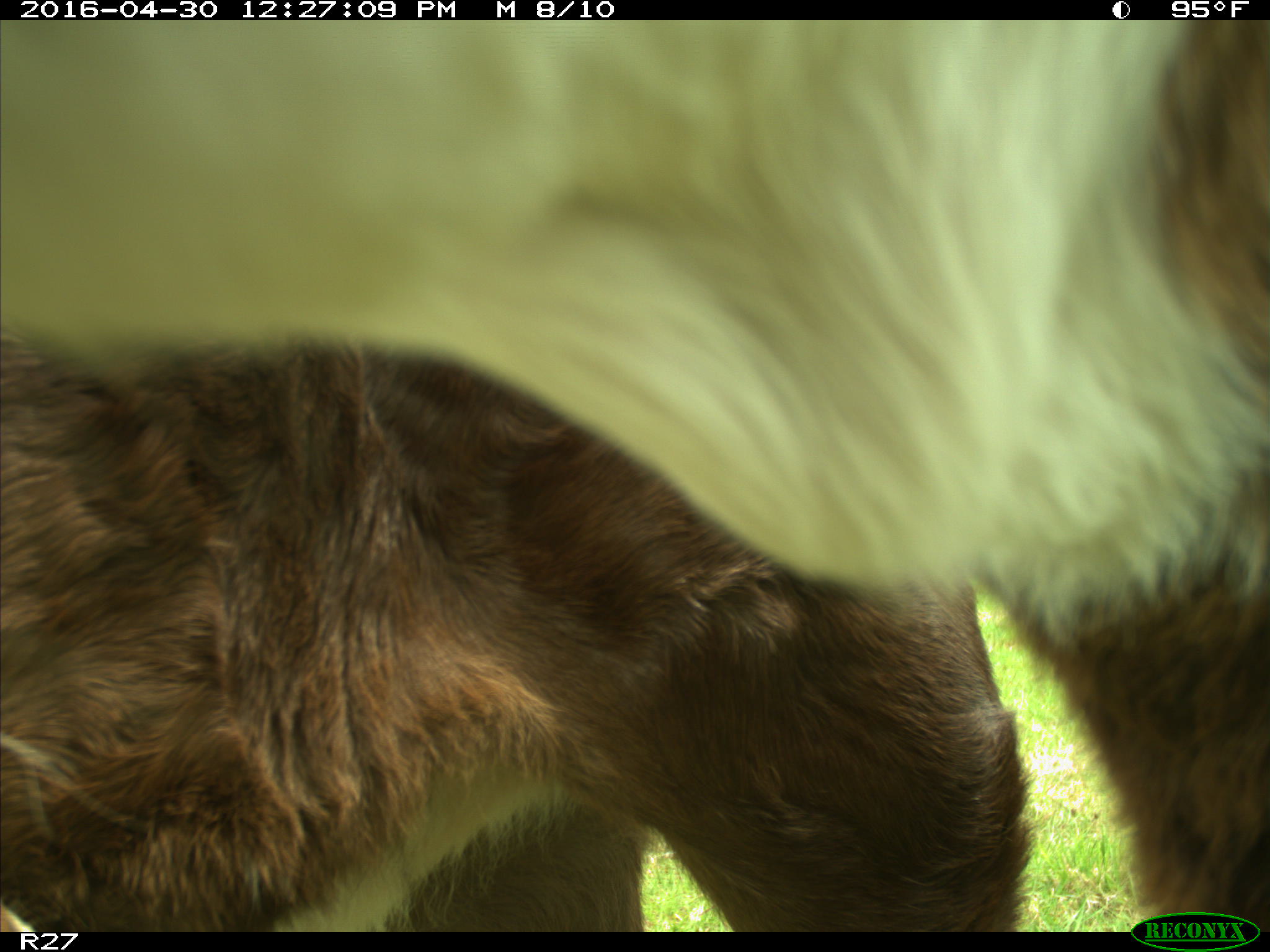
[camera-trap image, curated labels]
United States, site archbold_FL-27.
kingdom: Animalia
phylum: Chordata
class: Mammalia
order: Artiodactyla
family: Bovidae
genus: Bos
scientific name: Bos taurus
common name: domestic cow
Bos taurus (domestic cow).